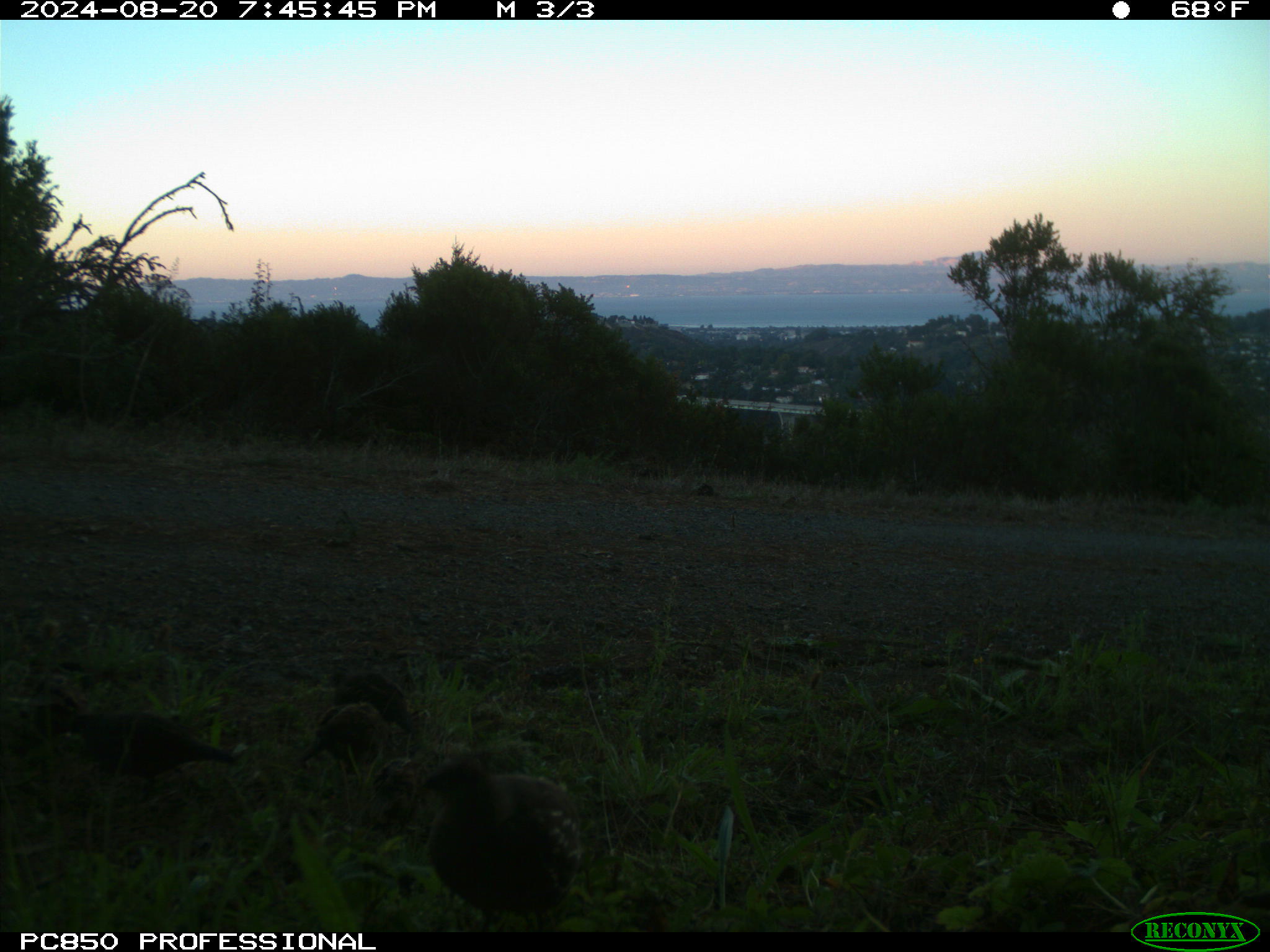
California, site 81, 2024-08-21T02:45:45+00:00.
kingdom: Animalia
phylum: Chordata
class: Aves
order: Galliformes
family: Odontophoridae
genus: Callipepla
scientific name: Callipepla californica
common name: california quail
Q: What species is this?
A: California quail (Callipepla californica).